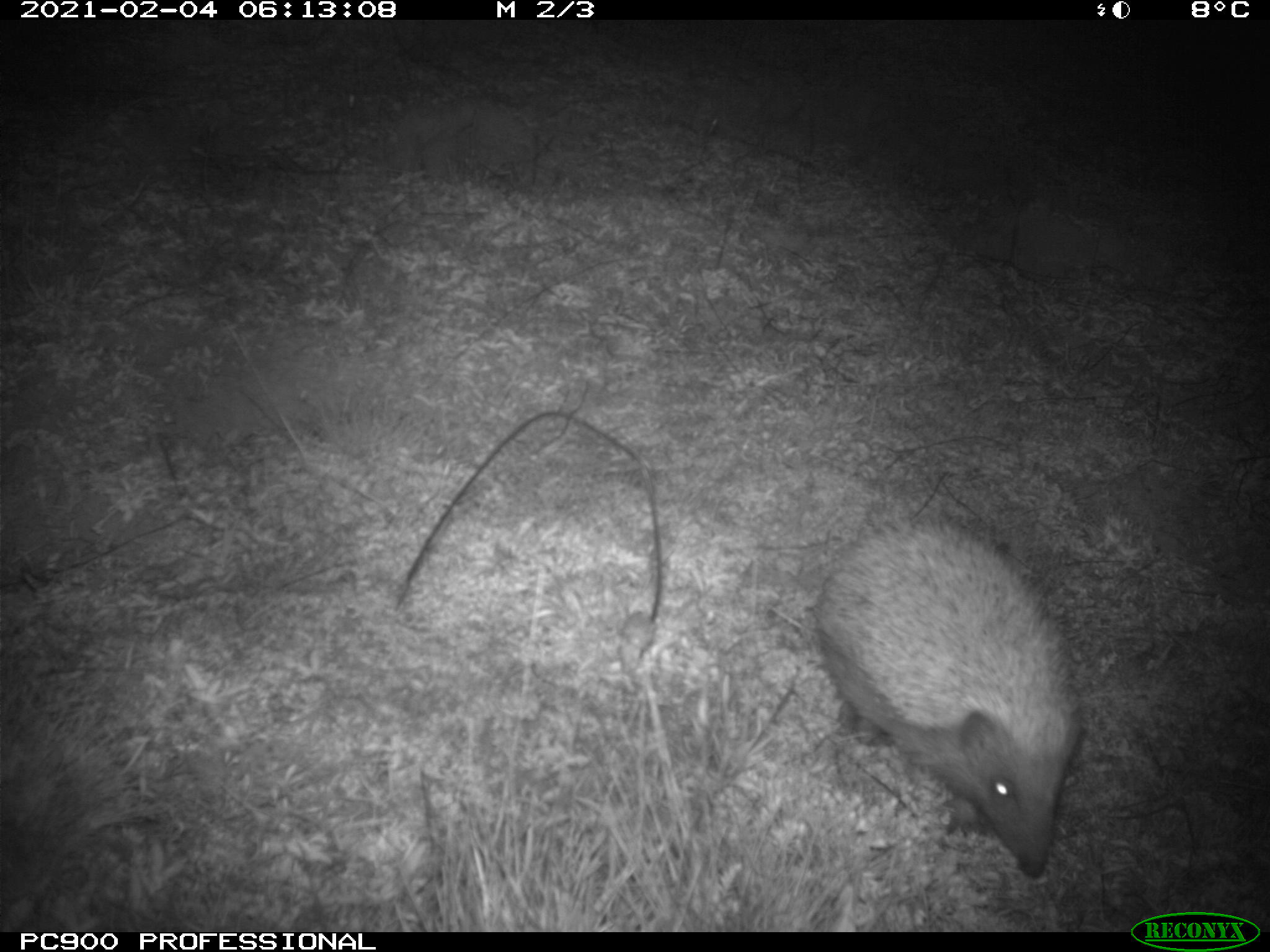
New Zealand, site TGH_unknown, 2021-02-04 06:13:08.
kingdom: Animalia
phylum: Chordata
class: Mammalia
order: Eulipotyphla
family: Erinaceidae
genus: Erinaceus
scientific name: Erinaceus europaeus europaeus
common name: european hedgehog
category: hedgehog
Hedgehog (european hedgehog) (Erinaceus europaeus europaeus).